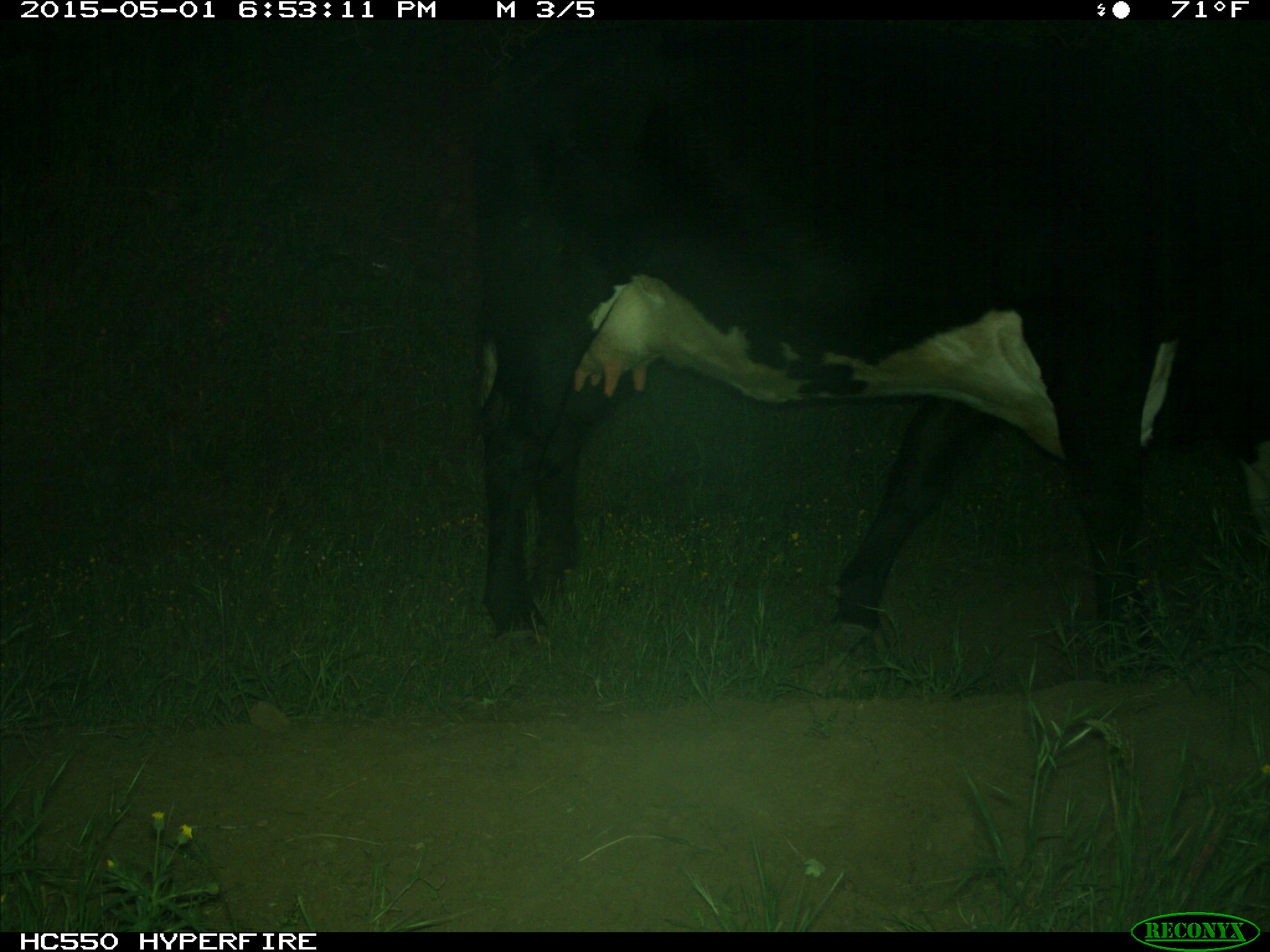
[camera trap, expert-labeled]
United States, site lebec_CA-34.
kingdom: Animalia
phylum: Chordata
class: Mammalia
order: Artiodactyla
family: Bovidae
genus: Bos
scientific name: Bos taurus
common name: domestic cow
Bos taurus (domestic cow).